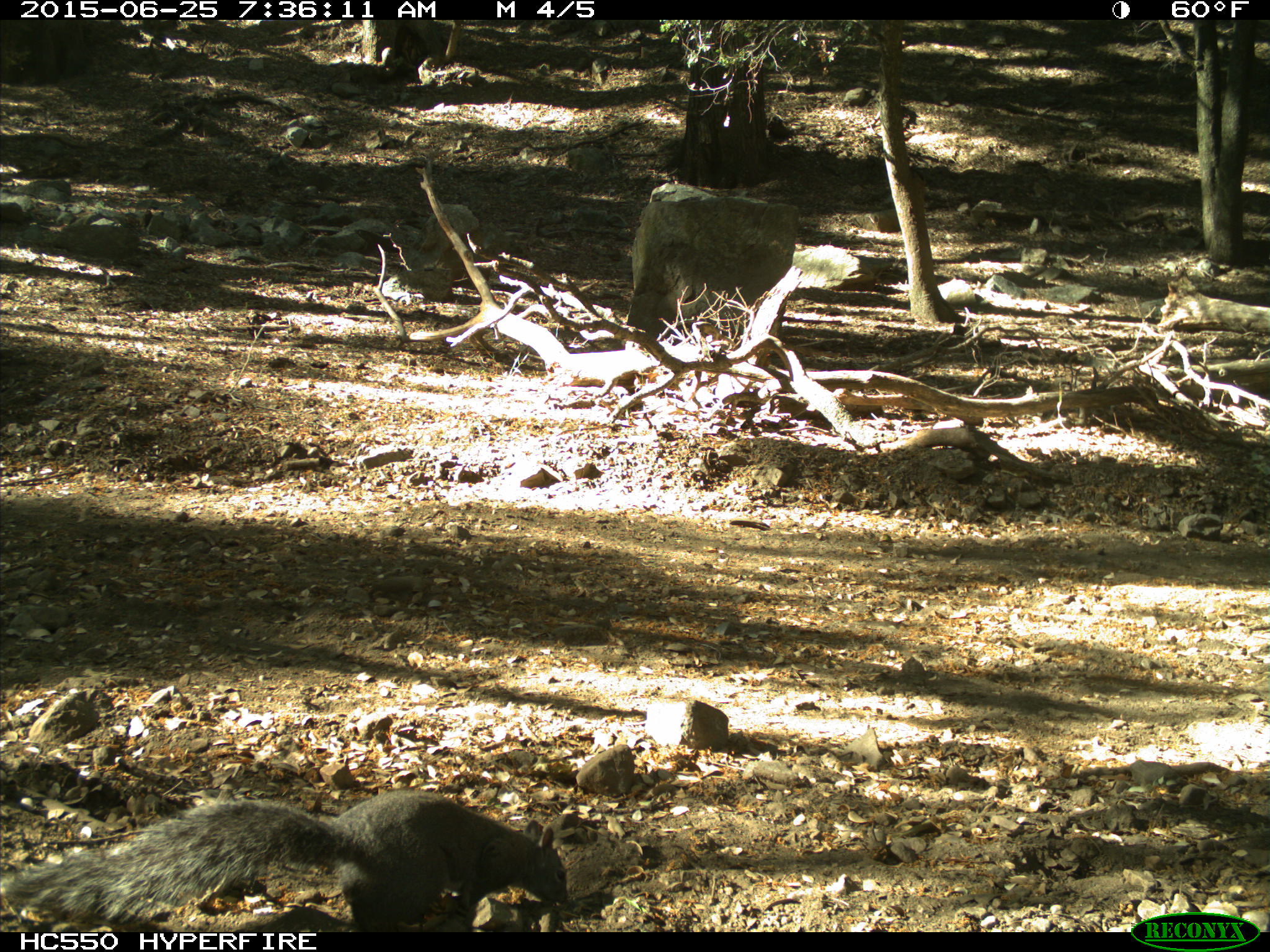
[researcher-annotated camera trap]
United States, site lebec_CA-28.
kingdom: Animalia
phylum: Chordata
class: Mammalia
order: Rodentia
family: Sciuridae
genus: Sciurus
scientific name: Sciurus carolinensis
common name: eastern gray squirrel